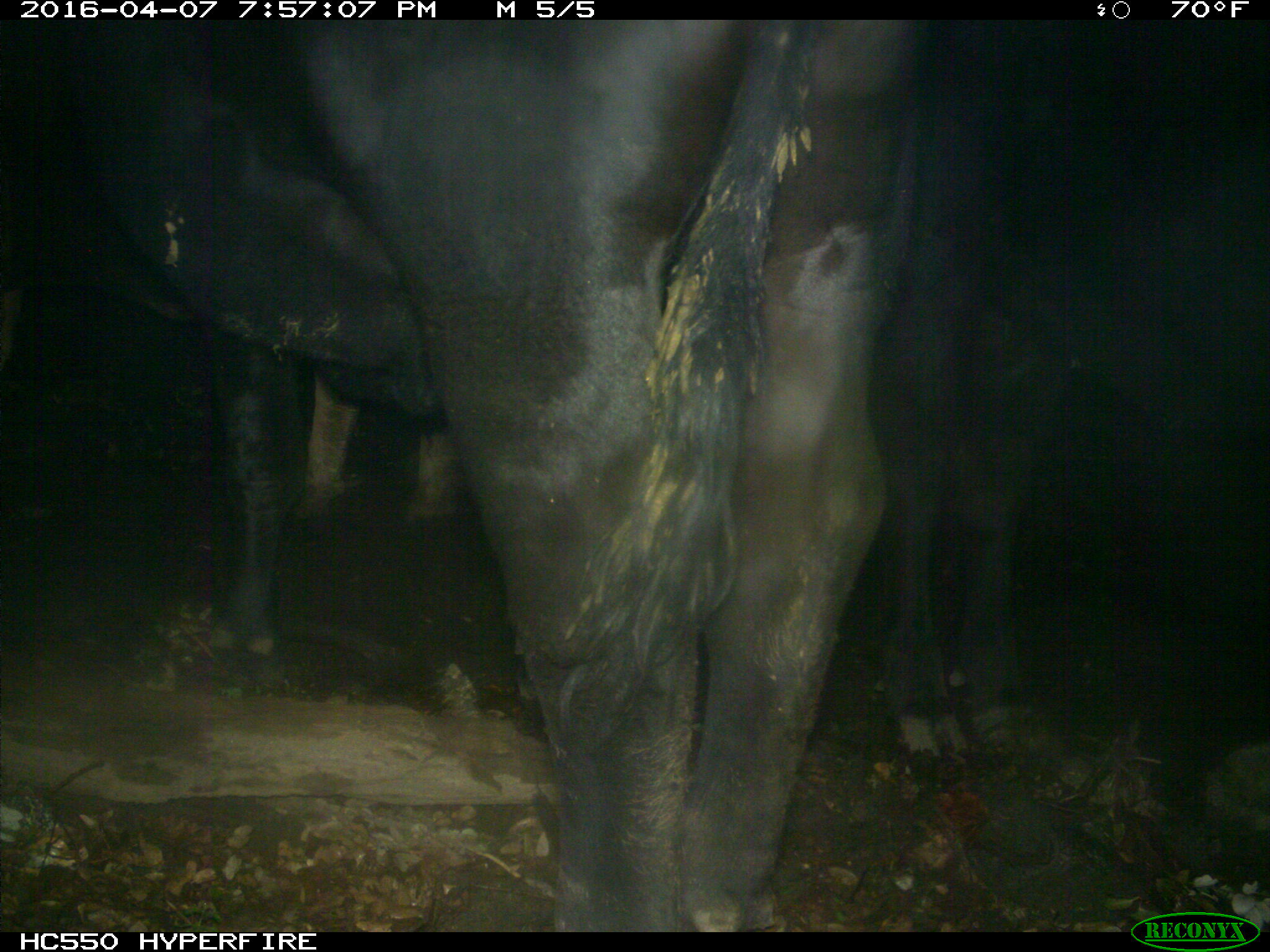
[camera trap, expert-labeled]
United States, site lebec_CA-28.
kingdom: Animalia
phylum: Chordata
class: Mammalia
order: Artiodactyla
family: Bovidae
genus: Bos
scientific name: Bos taurus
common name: domestic cow